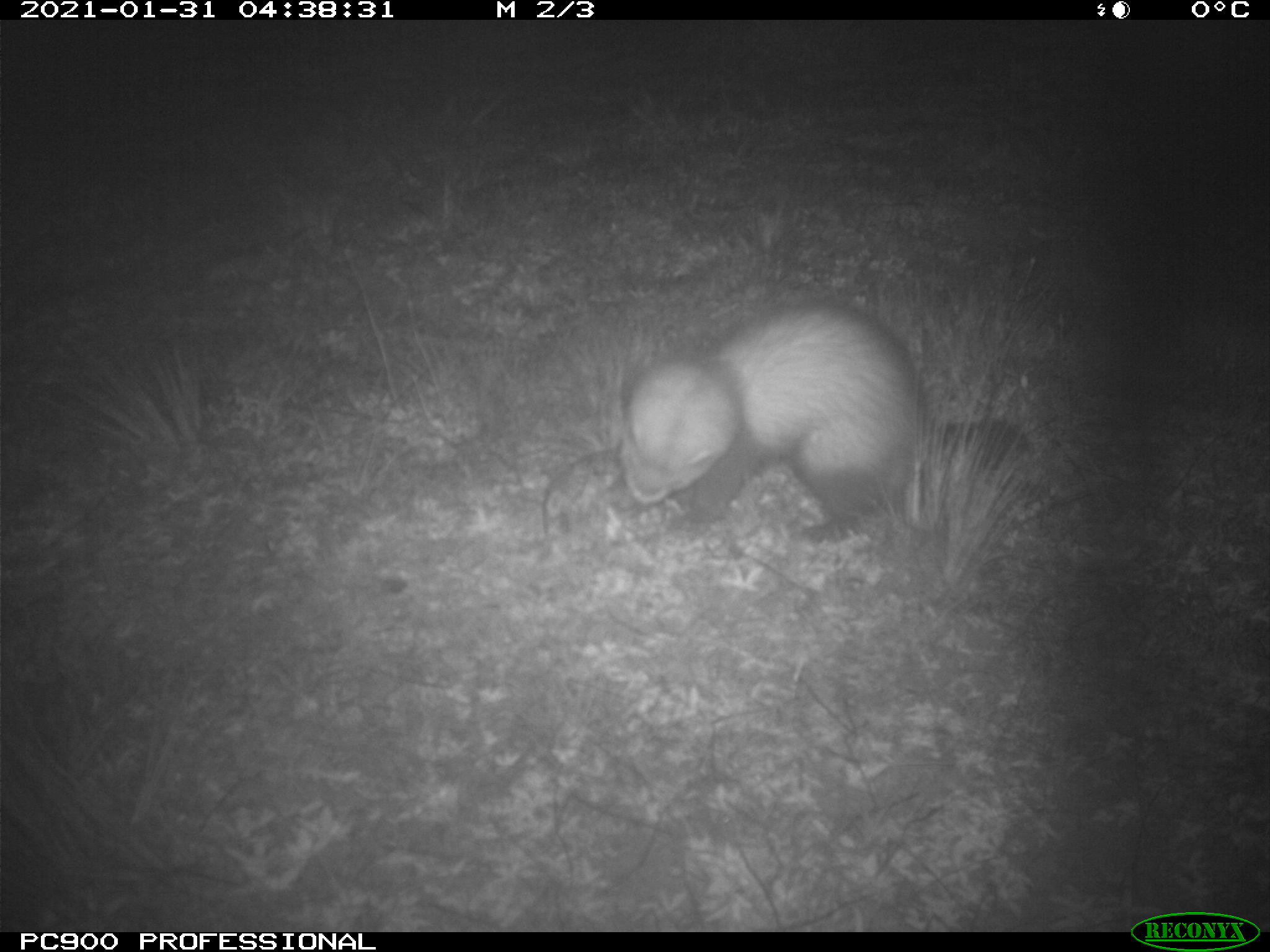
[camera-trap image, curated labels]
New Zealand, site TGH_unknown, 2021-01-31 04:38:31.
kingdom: Animalia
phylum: Chordata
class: Mammalia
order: Carnivora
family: Mustelidae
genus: Mustela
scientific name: Mustela furo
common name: ferret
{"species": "ferret (Mustela furo)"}